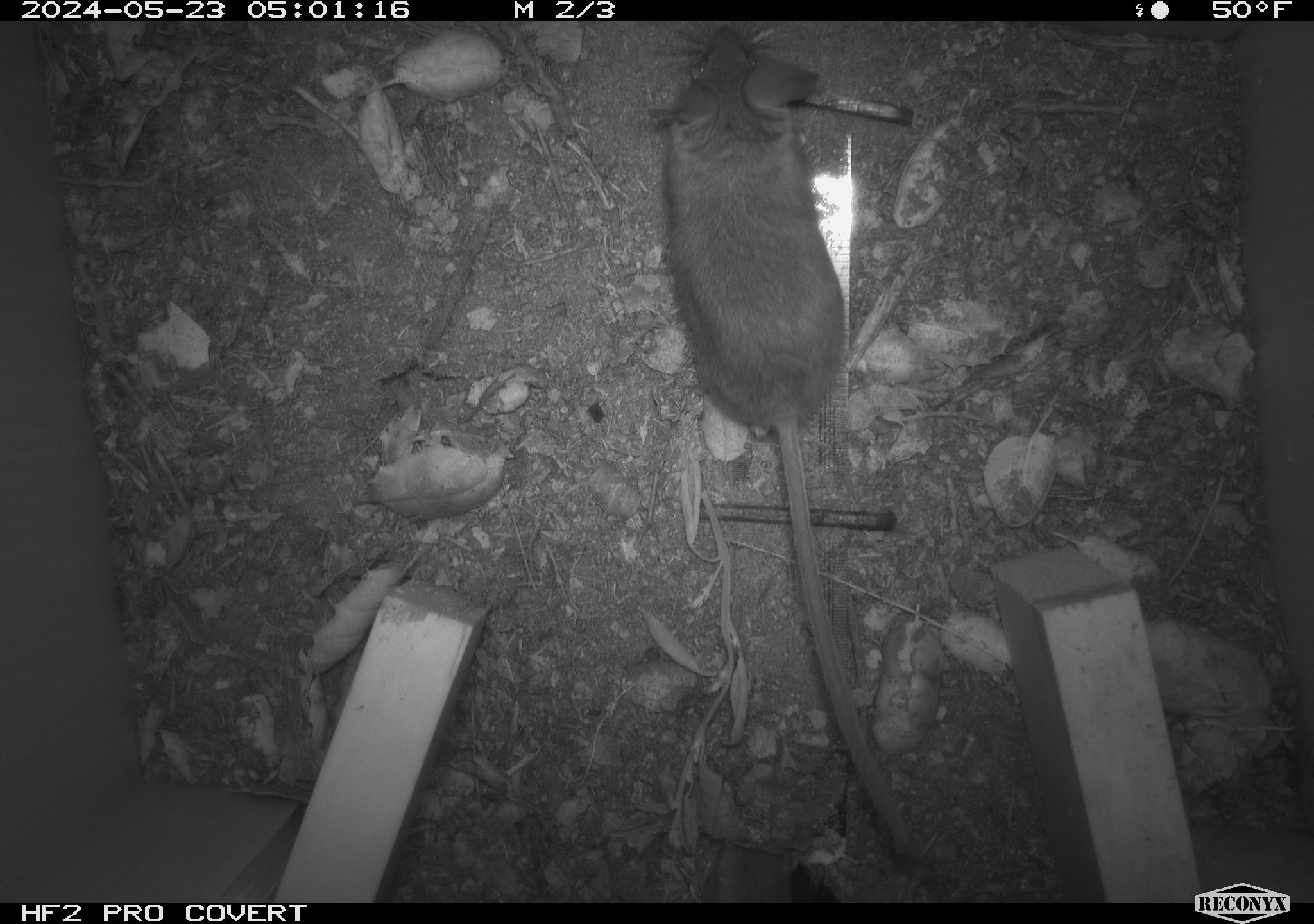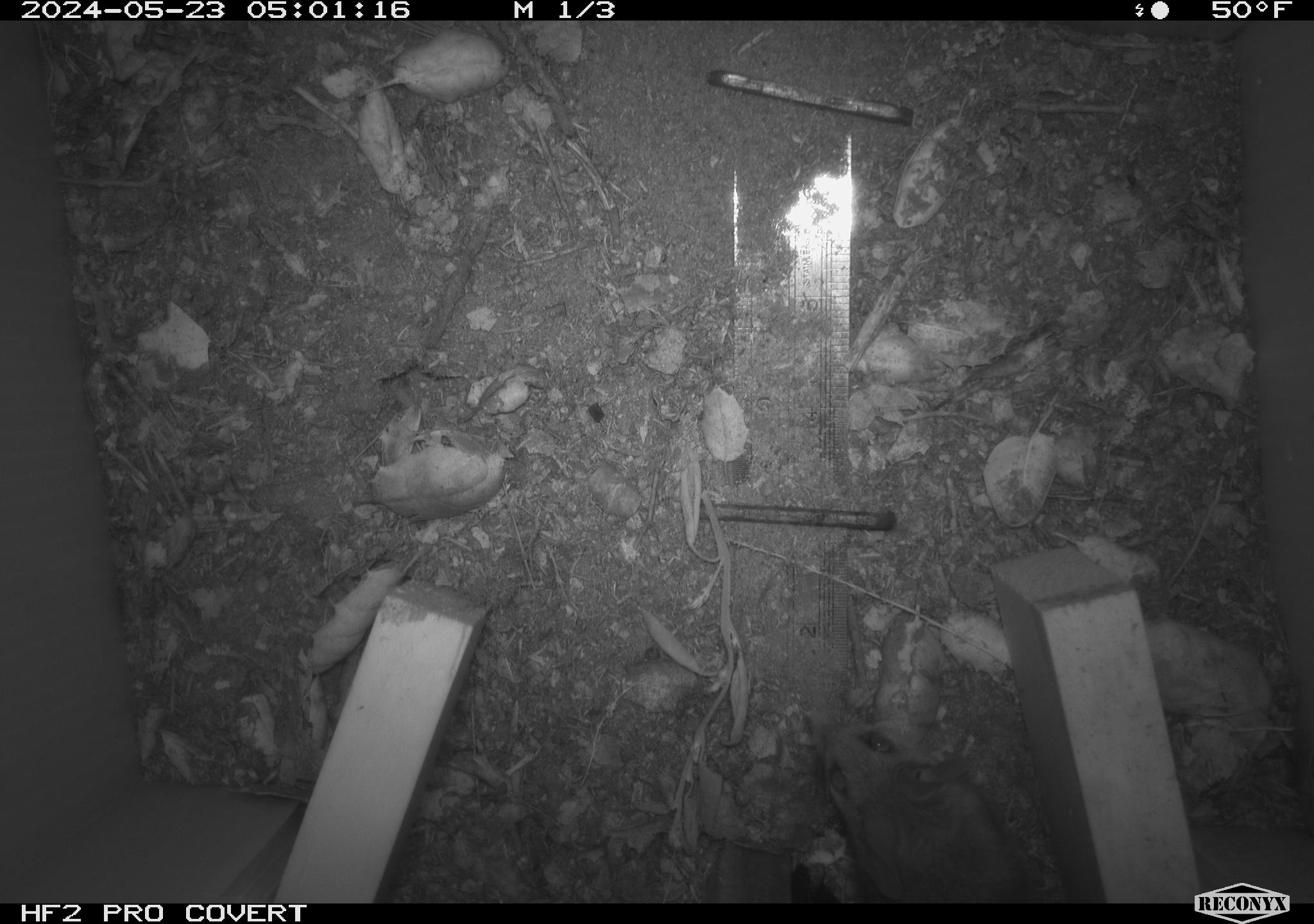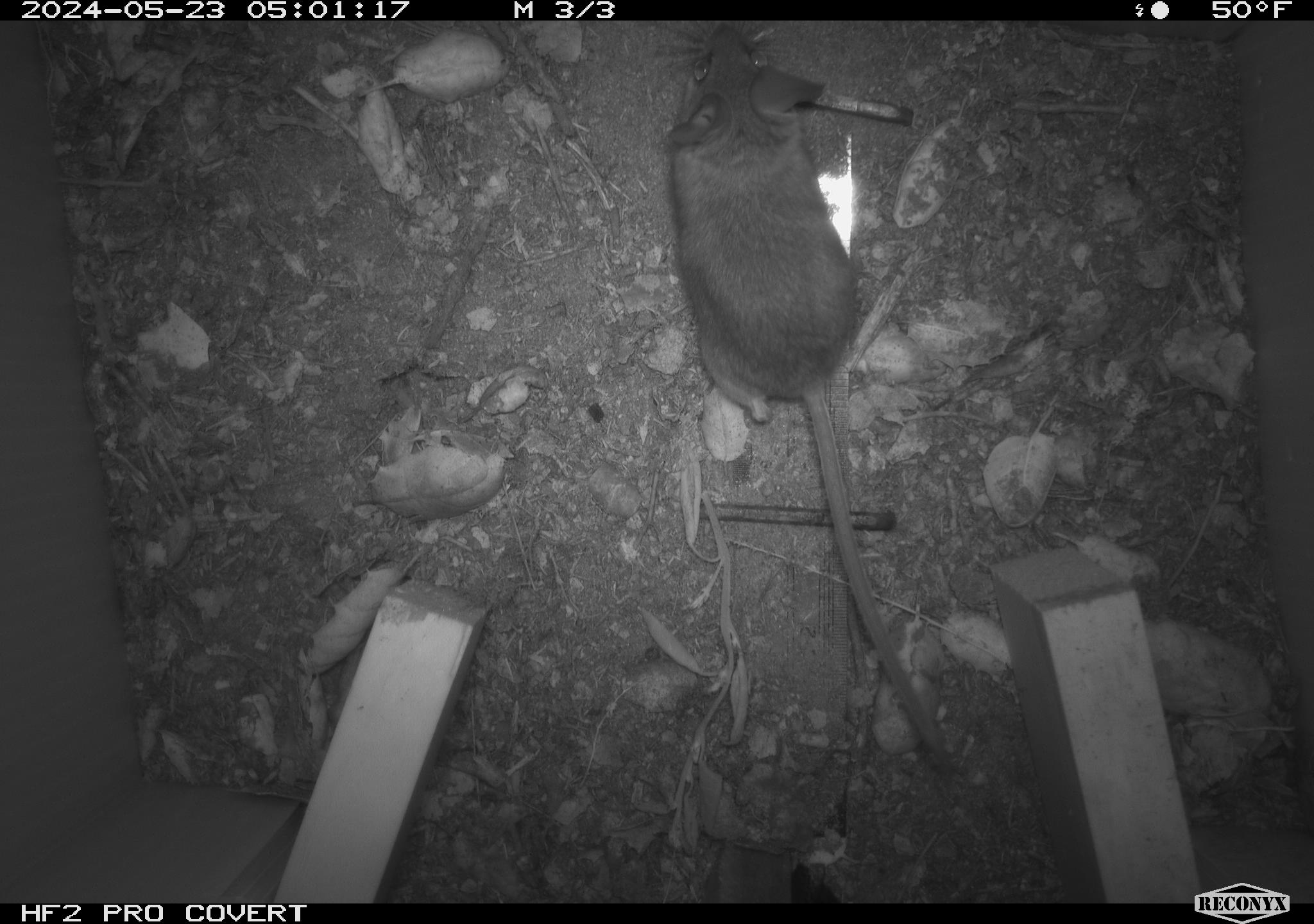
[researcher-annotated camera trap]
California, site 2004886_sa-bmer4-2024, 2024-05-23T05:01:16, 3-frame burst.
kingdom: Animalia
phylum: Chordata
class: Mammalia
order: Rodentia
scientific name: Rodentia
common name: mouse species